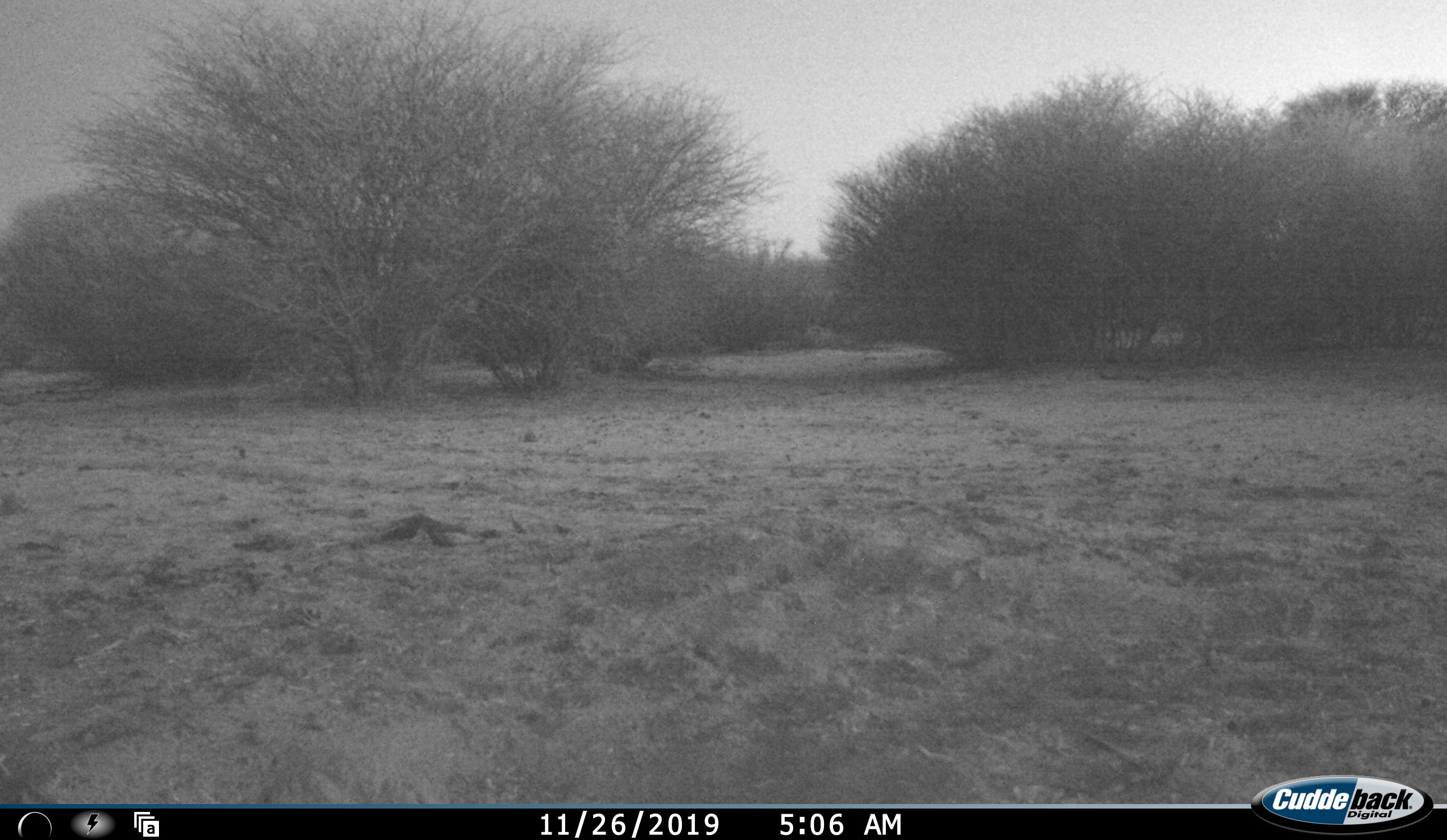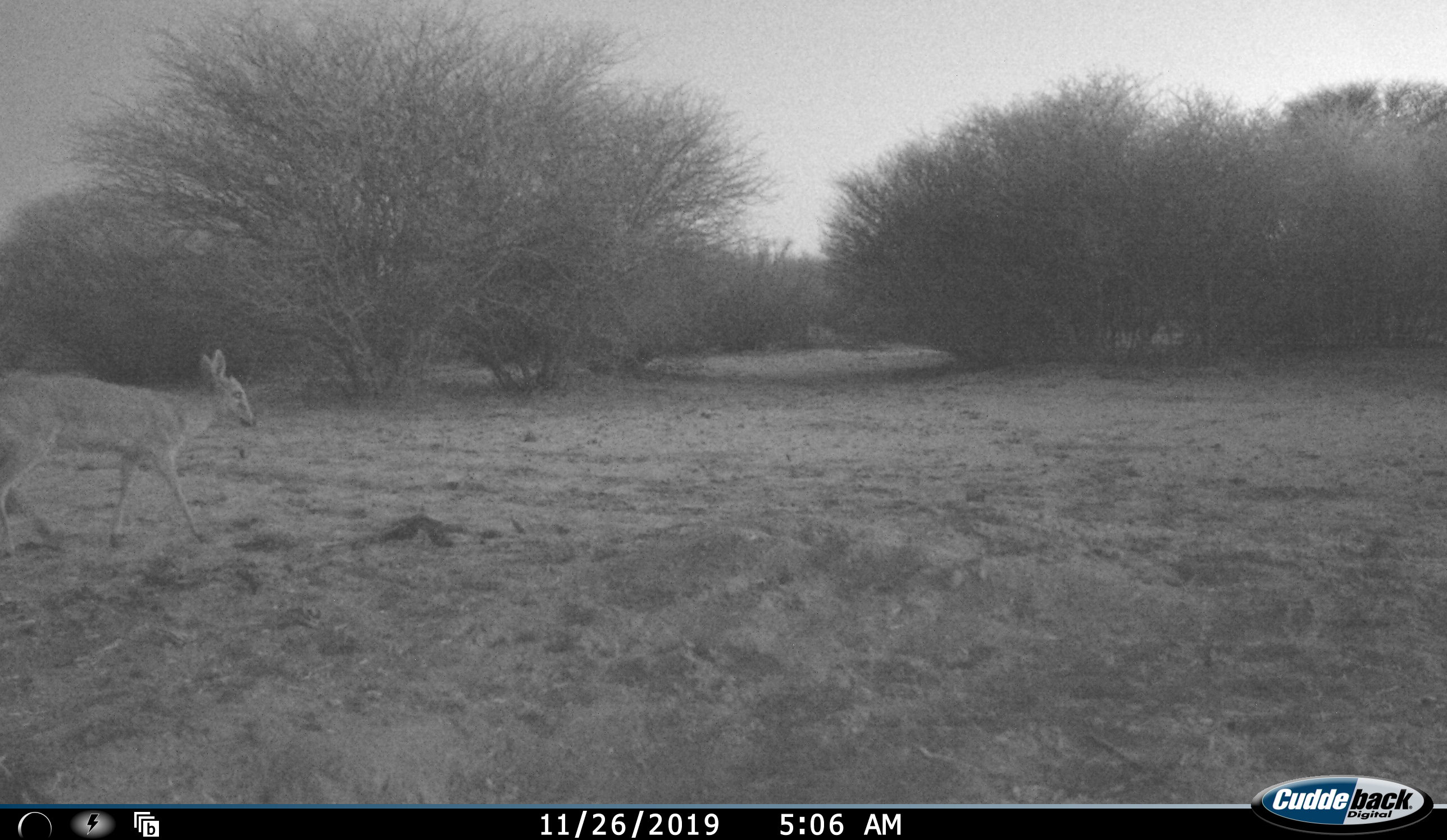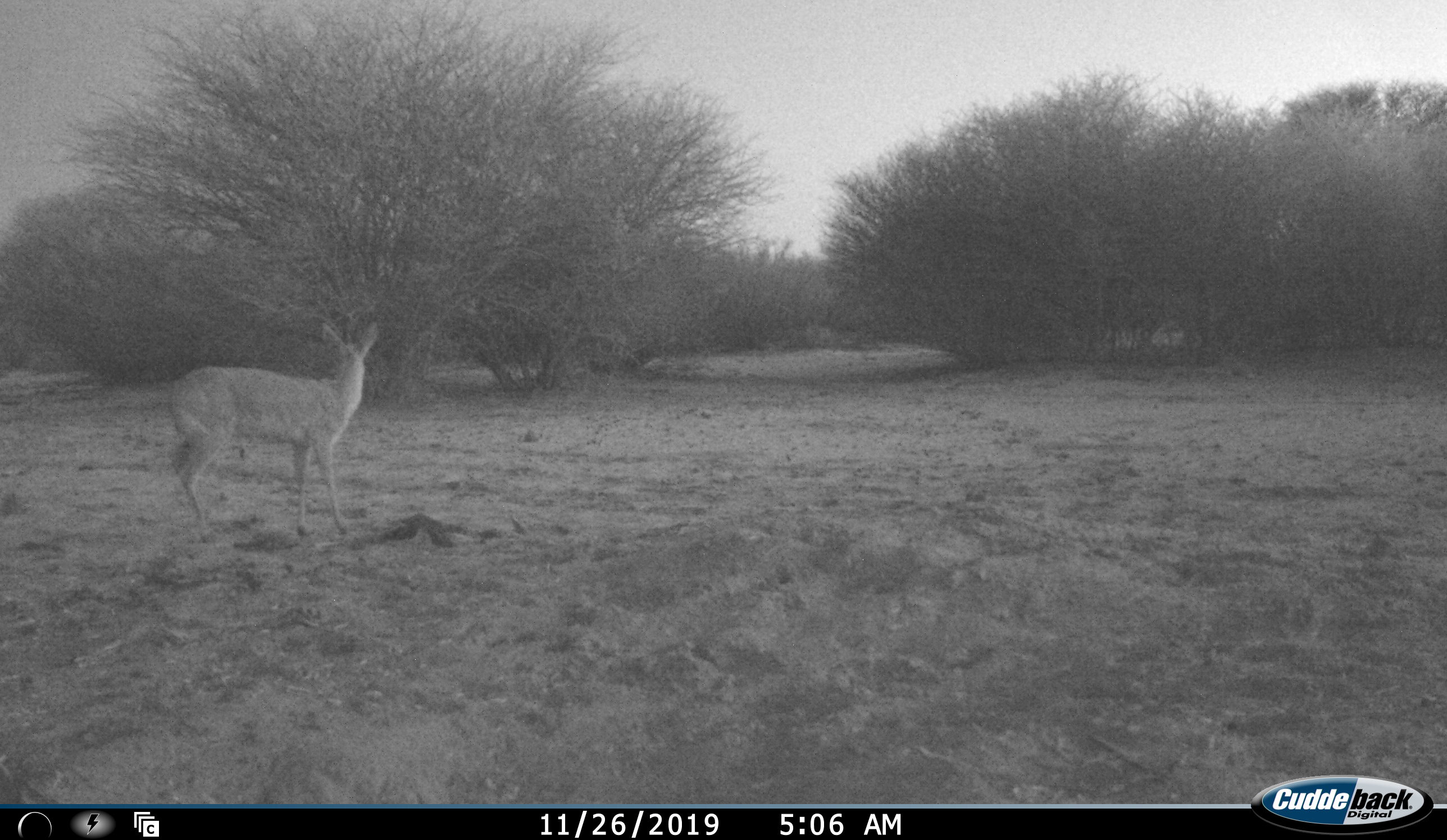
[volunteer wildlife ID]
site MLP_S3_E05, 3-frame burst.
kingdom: Animalia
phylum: Chordata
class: Mammalia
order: Artiodactyla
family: Bovidae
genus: Sylvicapra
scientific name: Sylvicapra grimmia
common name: common duiker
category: duikercommongrey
Duikercommongrey (common duiker) (Sylvicapra grimmia), count 1. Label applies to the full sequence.